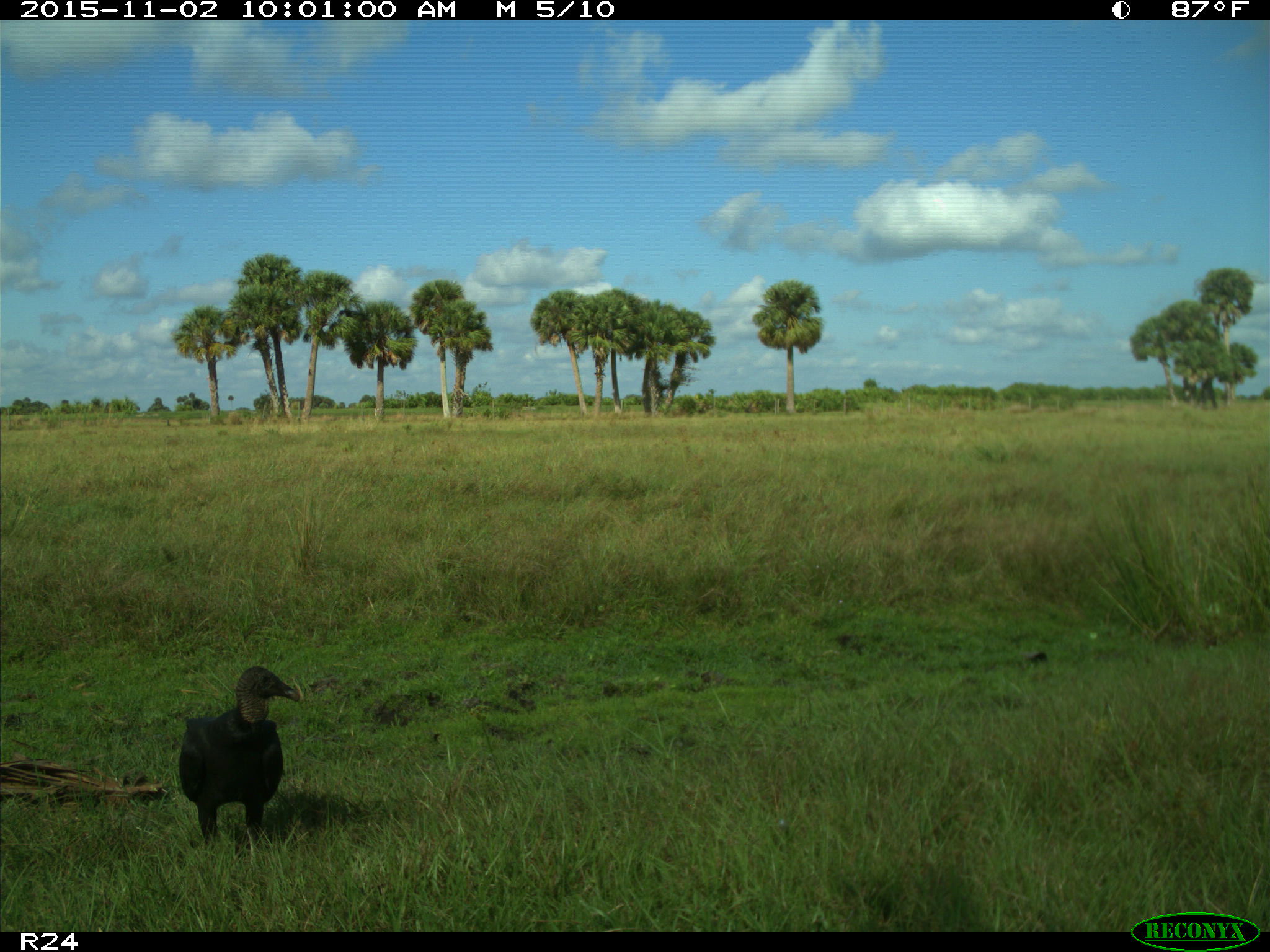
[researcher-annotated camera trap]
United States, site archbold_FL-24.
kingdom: Animalia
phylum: Chordata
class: Aves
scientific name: Aves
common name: birds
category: unidentified bird